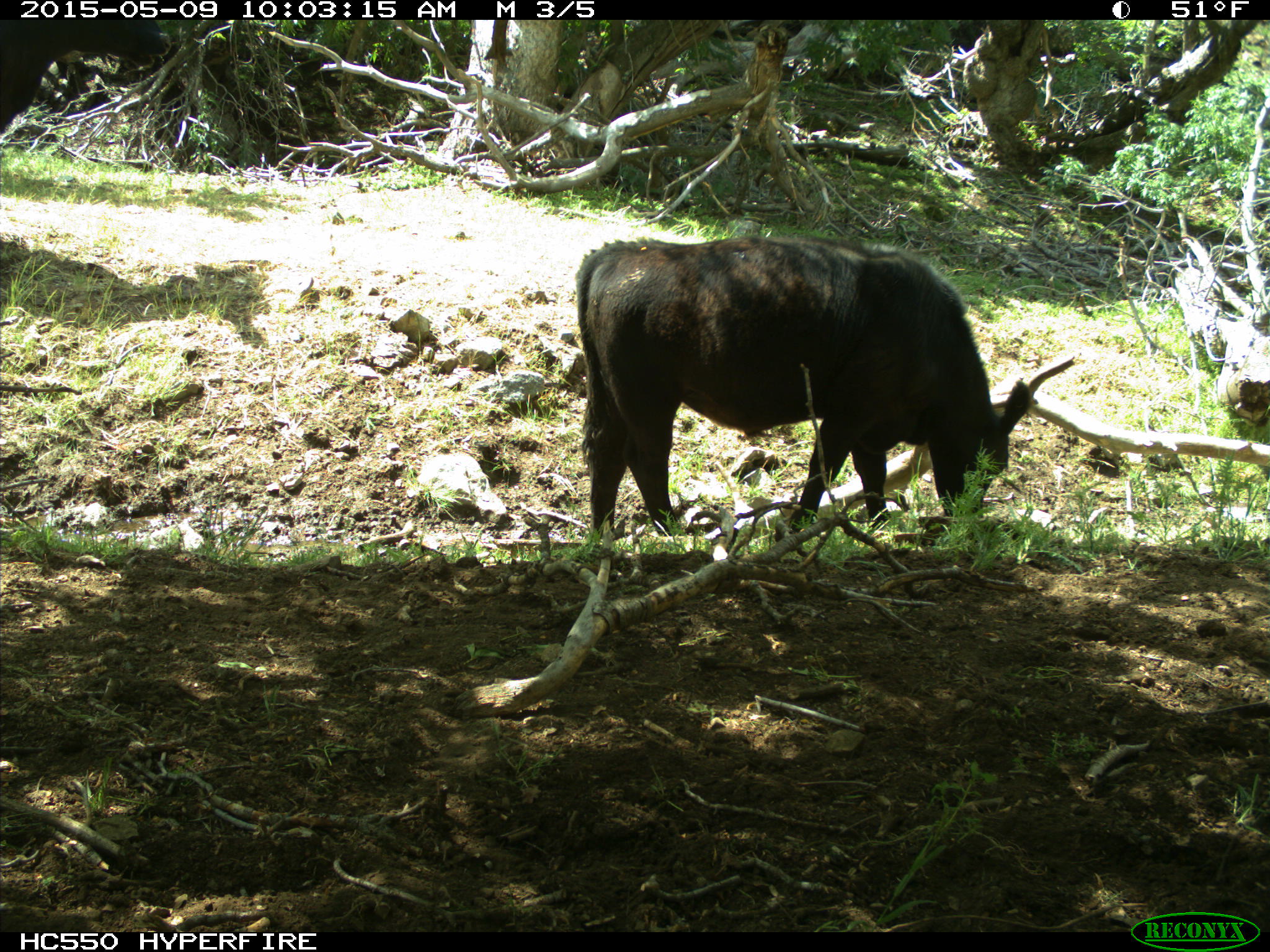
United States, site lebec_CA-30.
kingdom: Animalia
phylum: Chordata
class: Mammalia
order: Artiodactyla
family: Bovidae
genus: Bos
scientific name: Bos taurus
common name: domestic cow